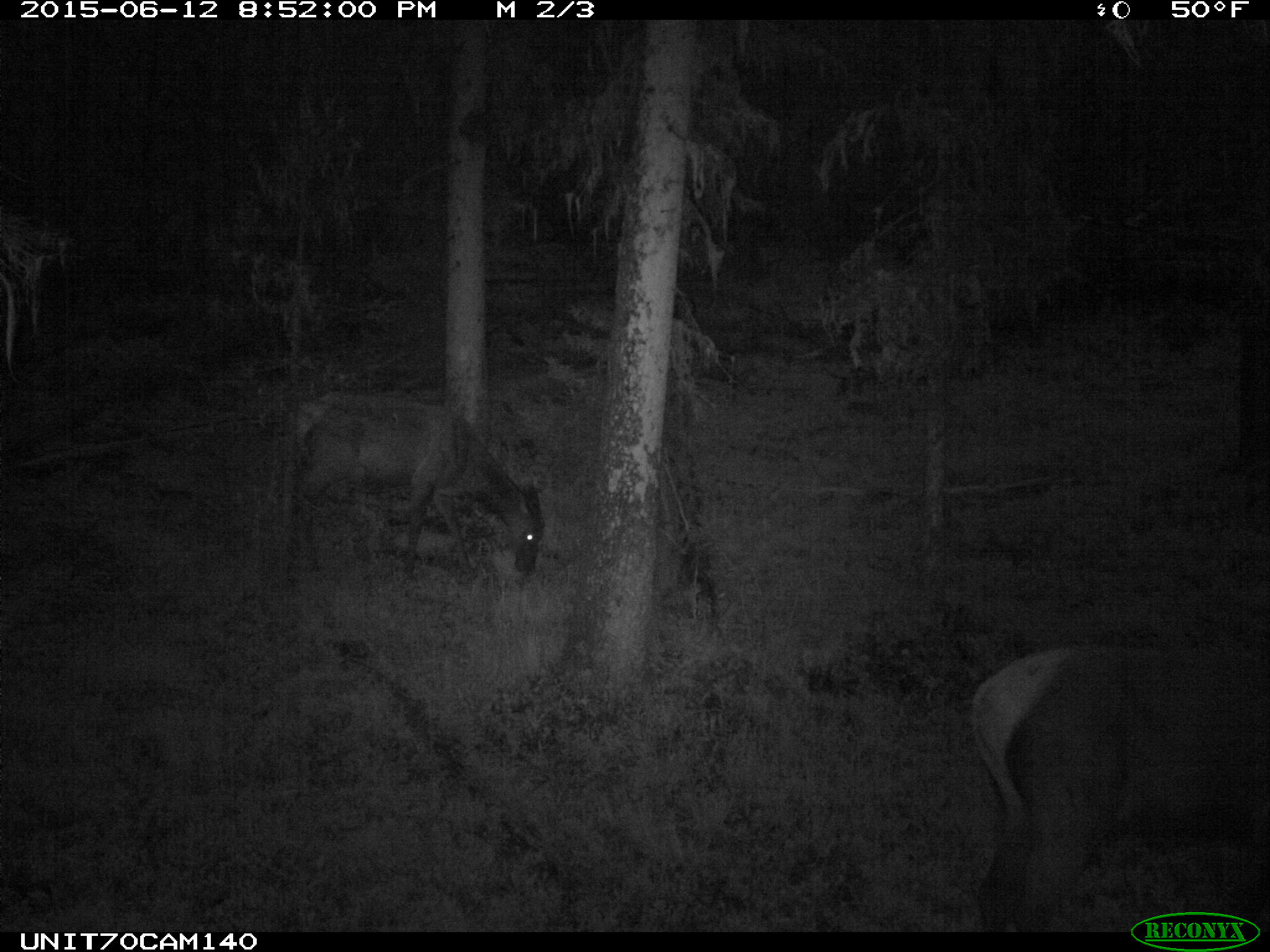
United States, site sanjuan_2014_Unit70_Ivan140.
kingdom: Animalia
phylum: Chordata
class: Mammalia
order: Artiodactyla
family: Cervidae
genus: Cervus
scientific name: Cervus elaphus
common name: red deer